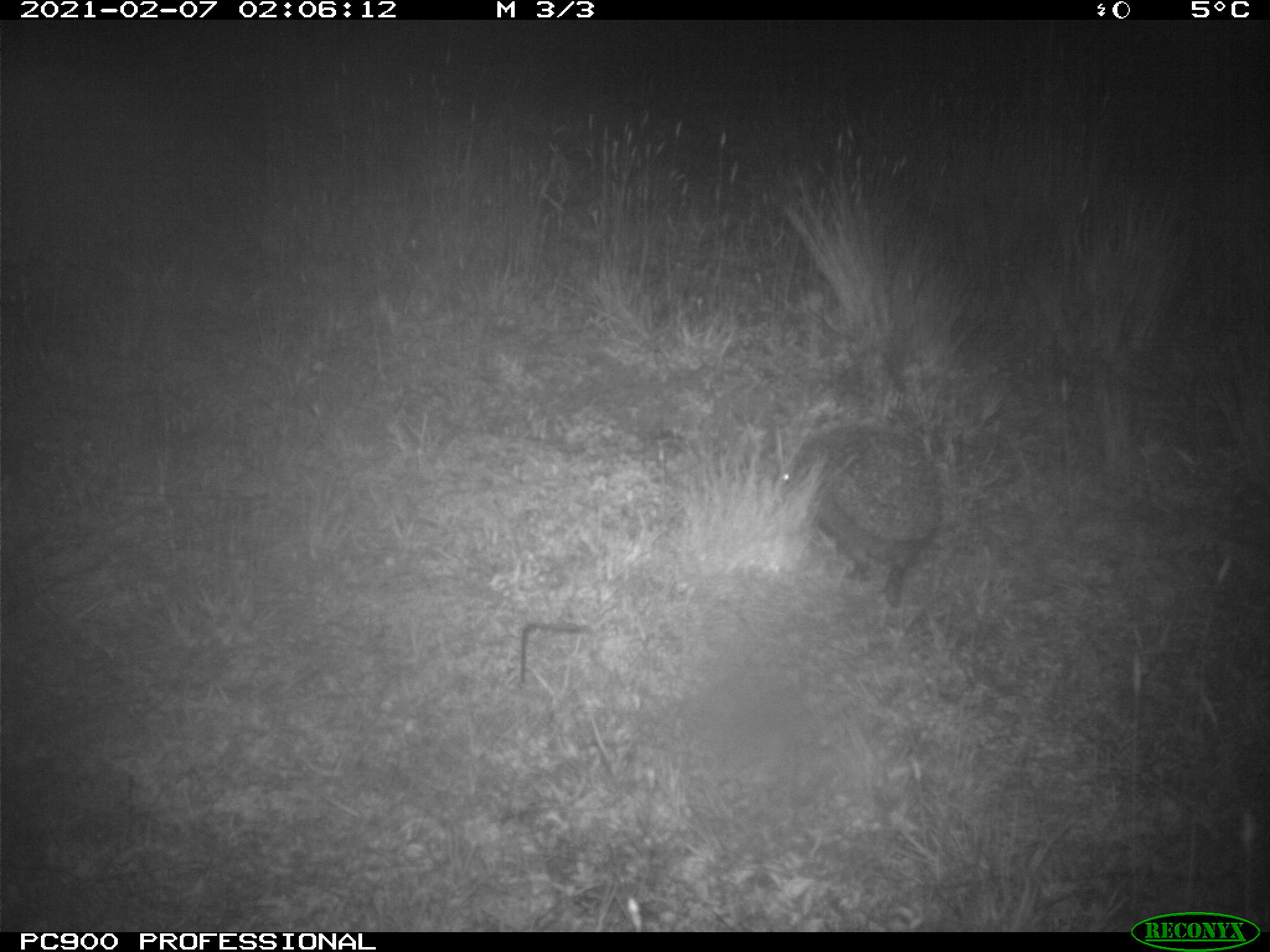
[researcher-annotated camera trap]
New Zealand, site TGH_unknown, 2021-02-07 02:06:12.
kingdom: Animalia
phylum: Chordata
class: Mammalia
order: Eulipotyphla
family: Erinaceidae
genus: Erinaceus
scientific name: Erinaceus europaeus europaeus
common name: european hedgehog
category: hedgehog